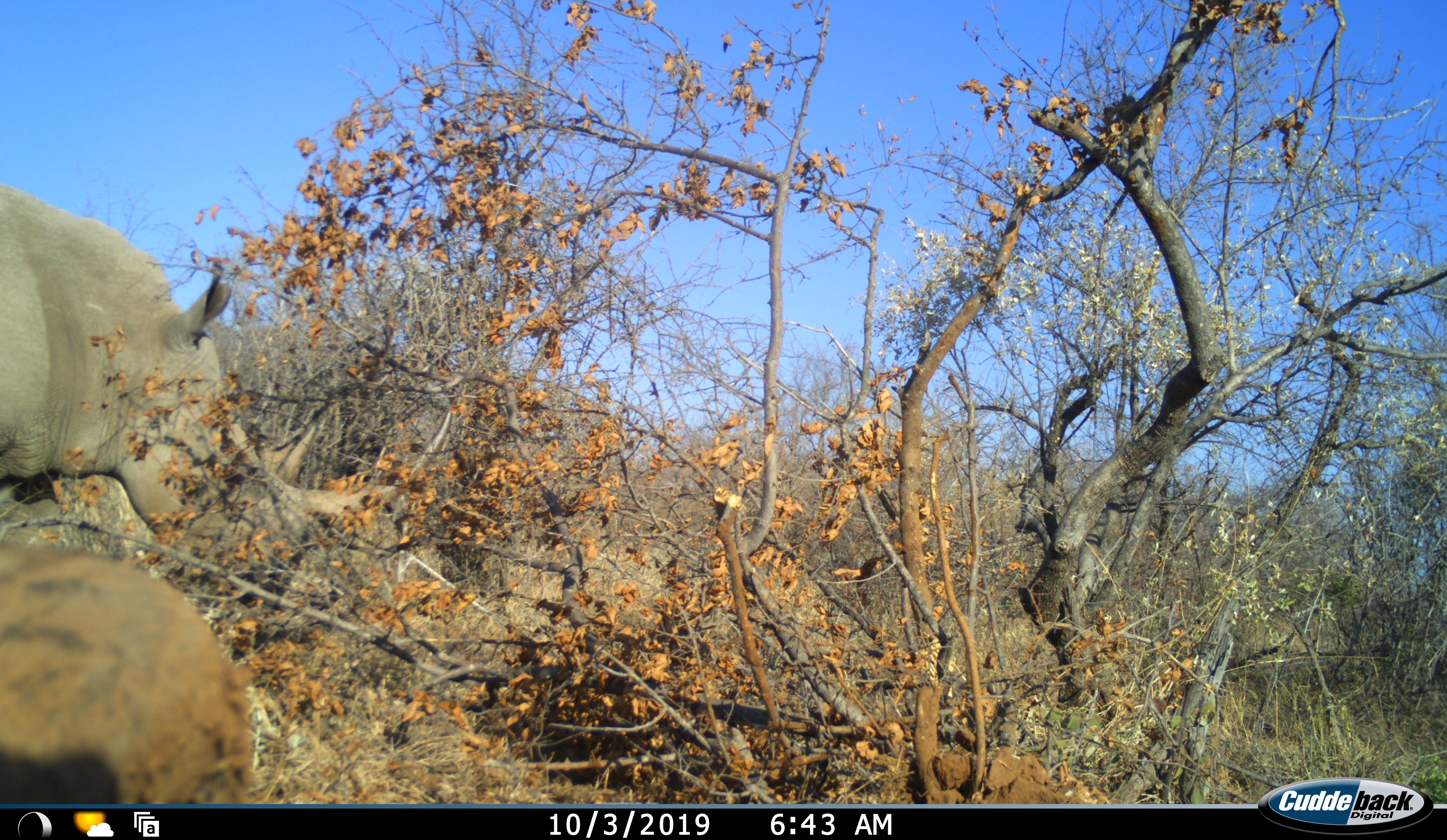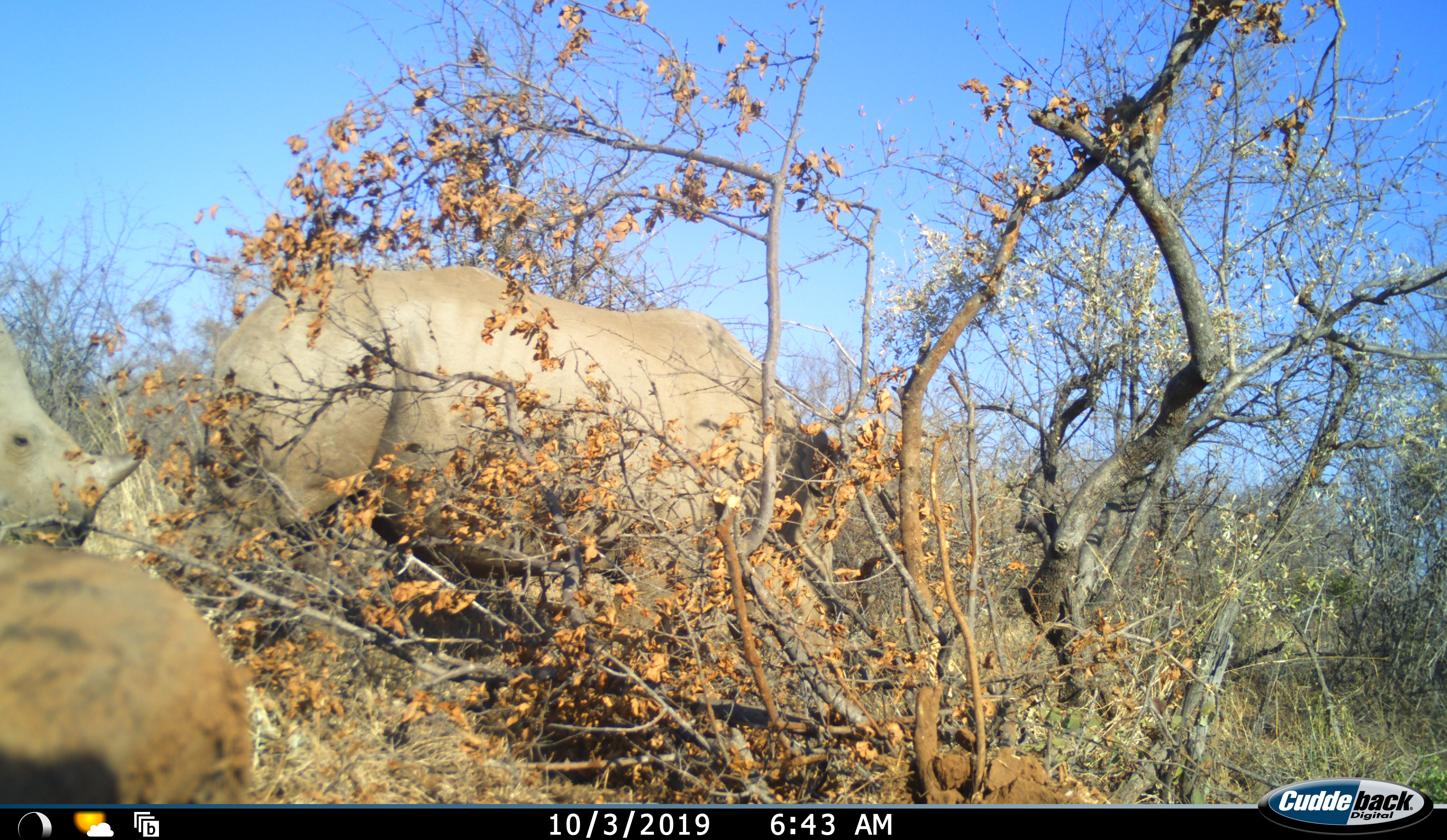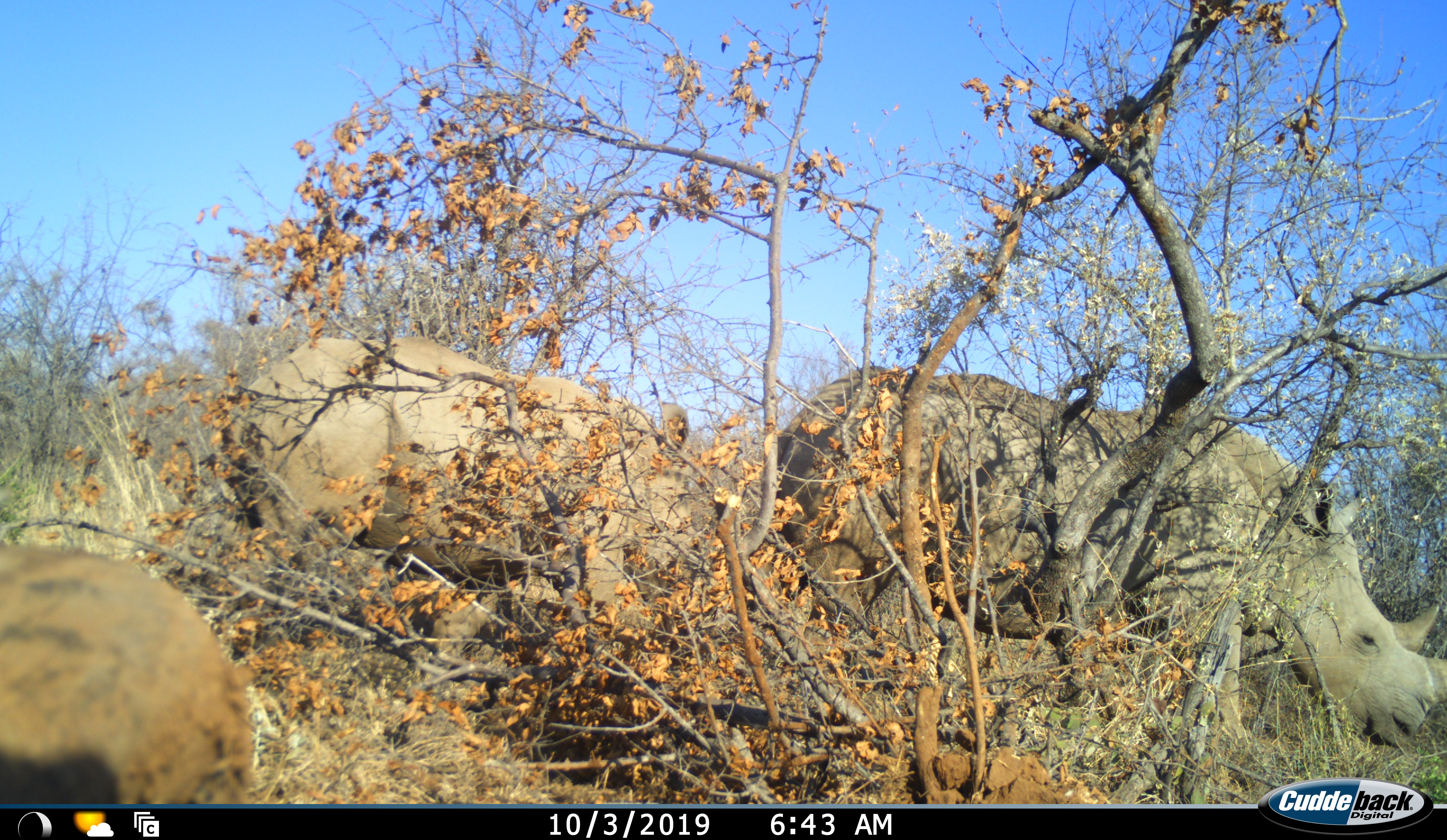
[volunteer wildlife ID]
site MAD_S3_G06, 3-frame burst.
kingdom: Animalia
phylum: Chordata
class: Mammalia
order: Perissodactyla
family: Rhinocerotidae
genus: Ceratotherium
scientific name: Ceratotherium simum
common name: white rhinoceros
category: rhinoceroswhite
Rhinoceroswhite (white rhinoceros) (Ceratotherium simum), count 2. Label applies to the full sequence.